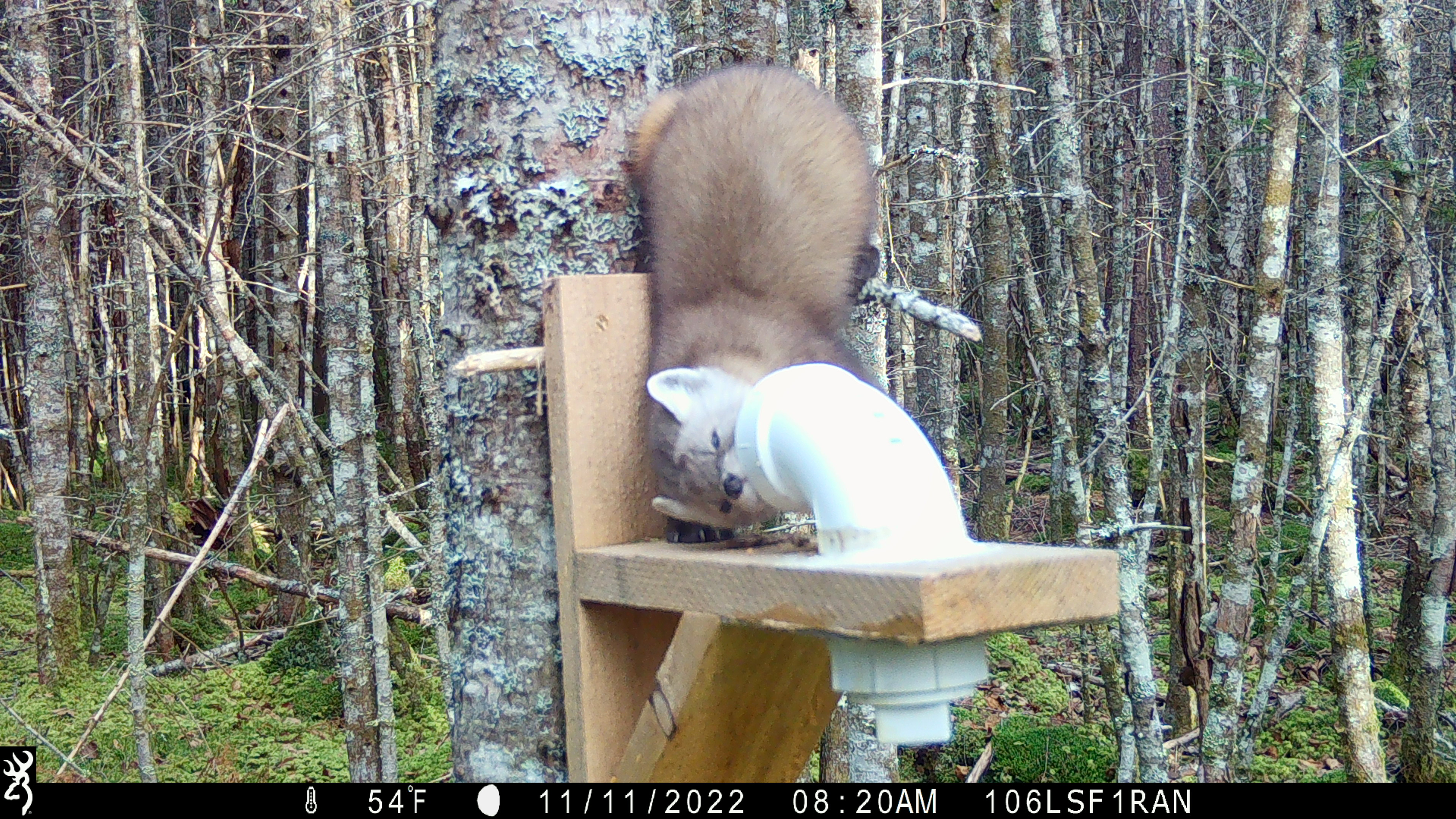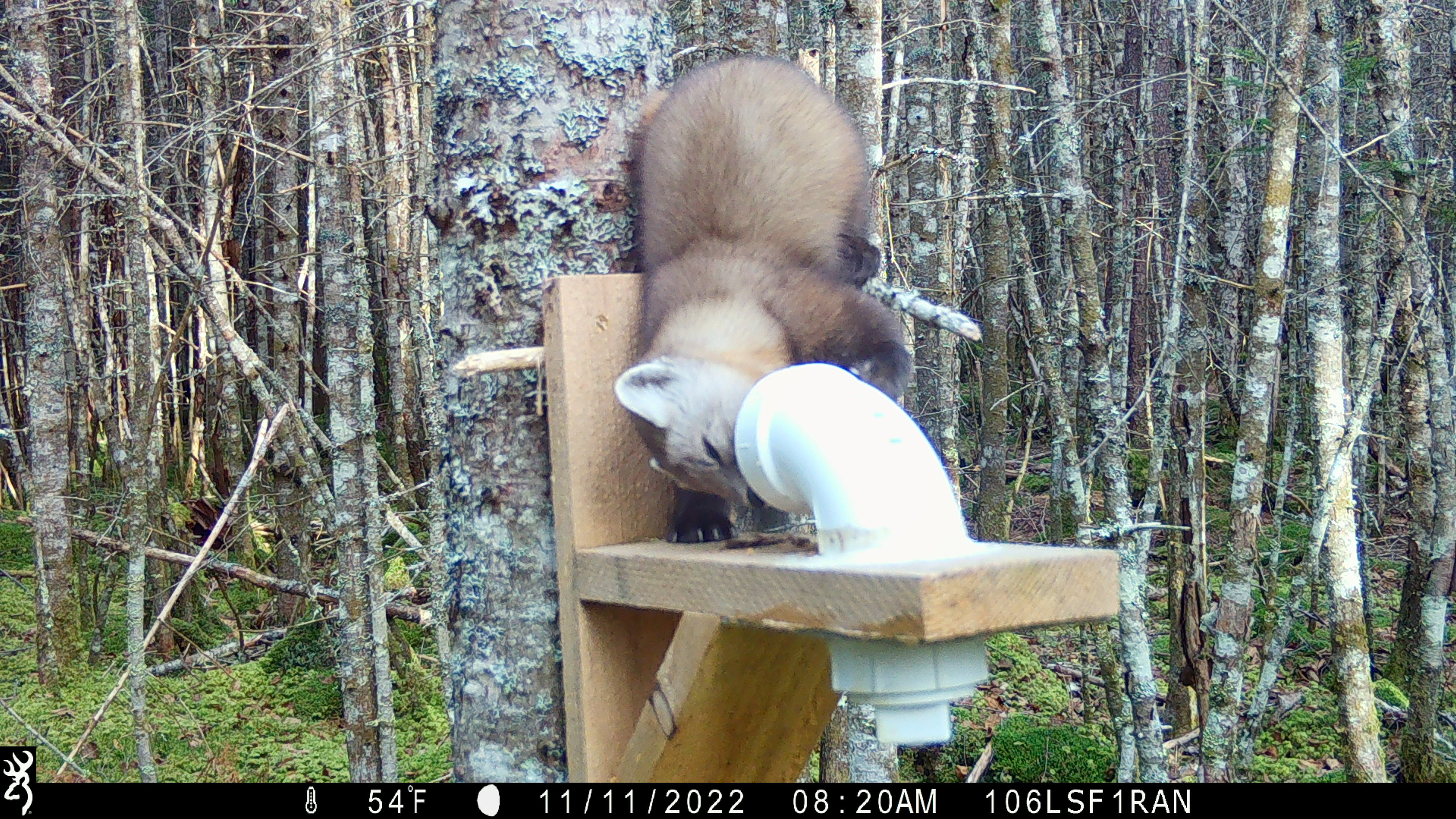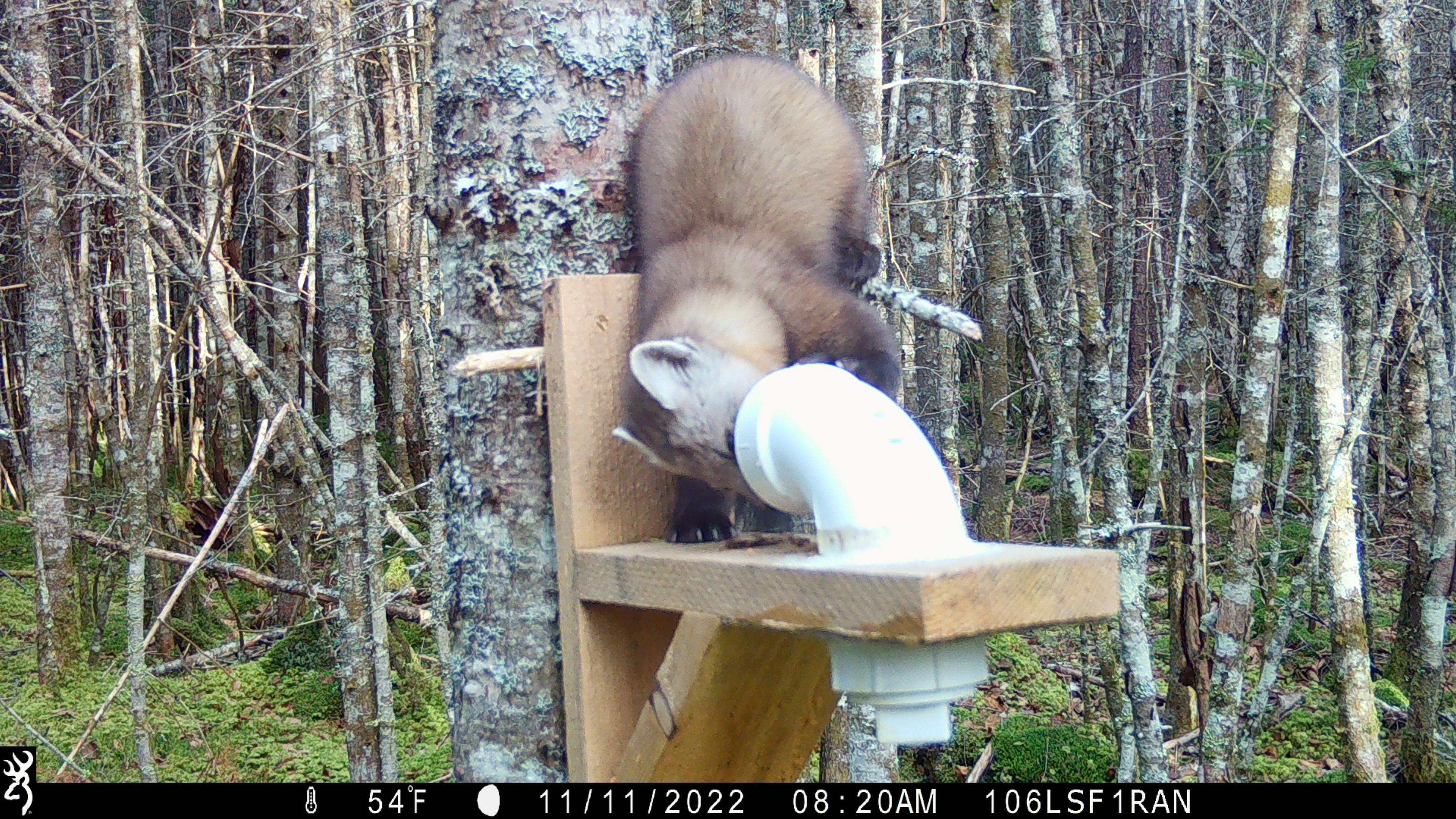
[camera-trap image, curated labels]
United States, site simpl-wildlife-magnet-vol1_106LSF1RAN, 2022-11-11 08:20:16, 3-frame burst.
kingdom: Animalia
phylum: Chordata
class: Mammalia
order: Carnivora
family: Mustelidae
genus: Martes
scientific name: Martes americana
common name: american marten